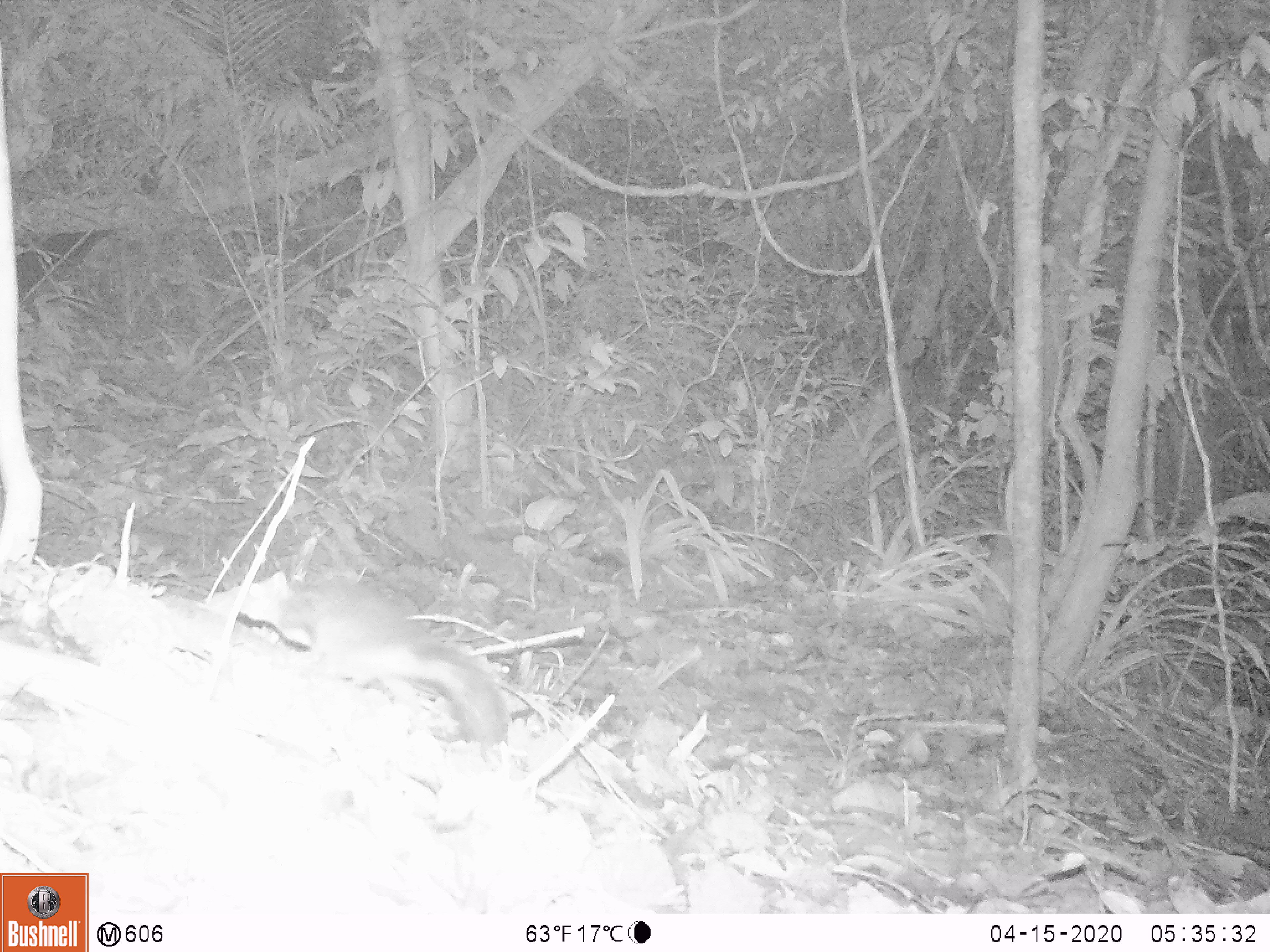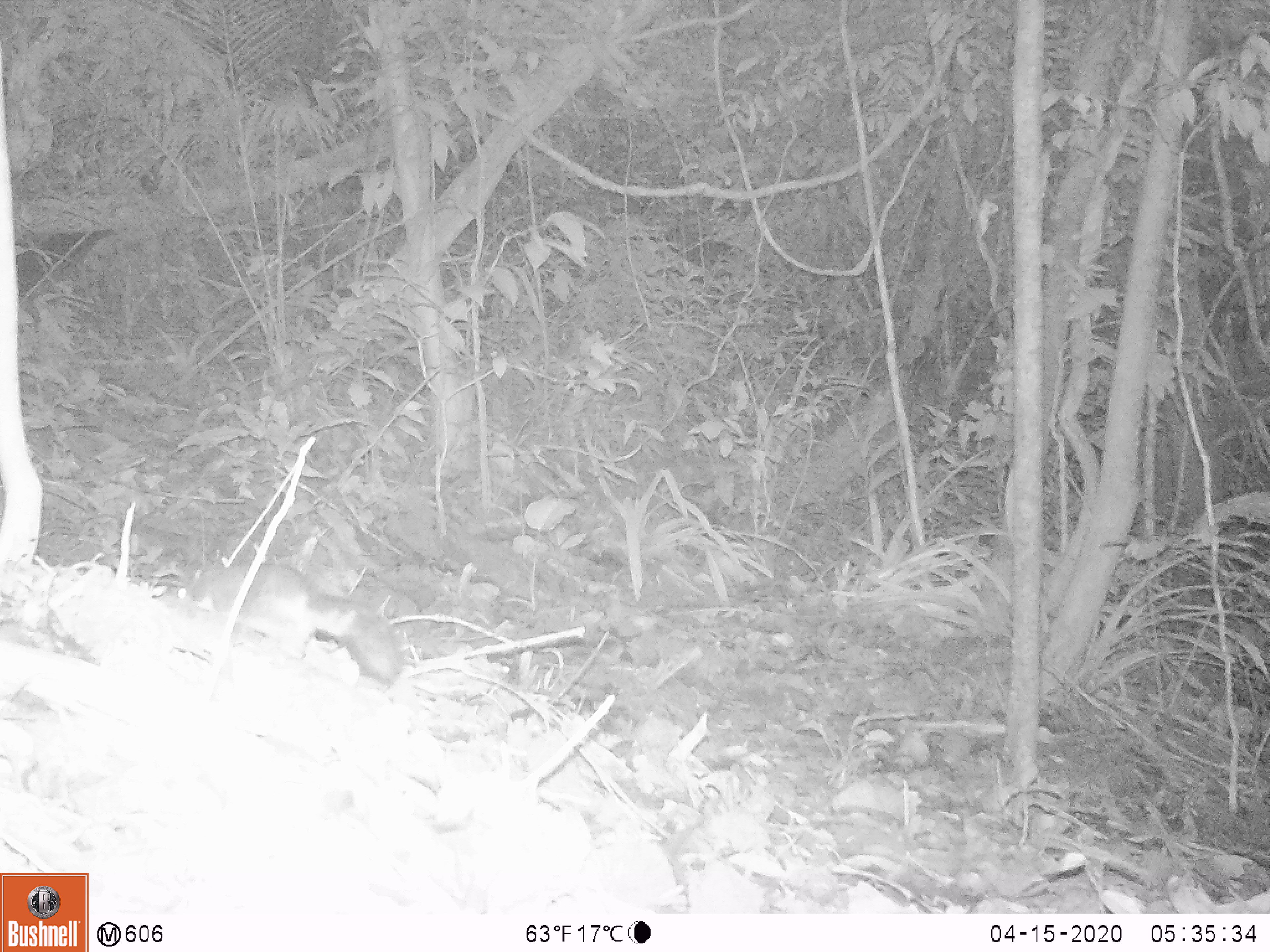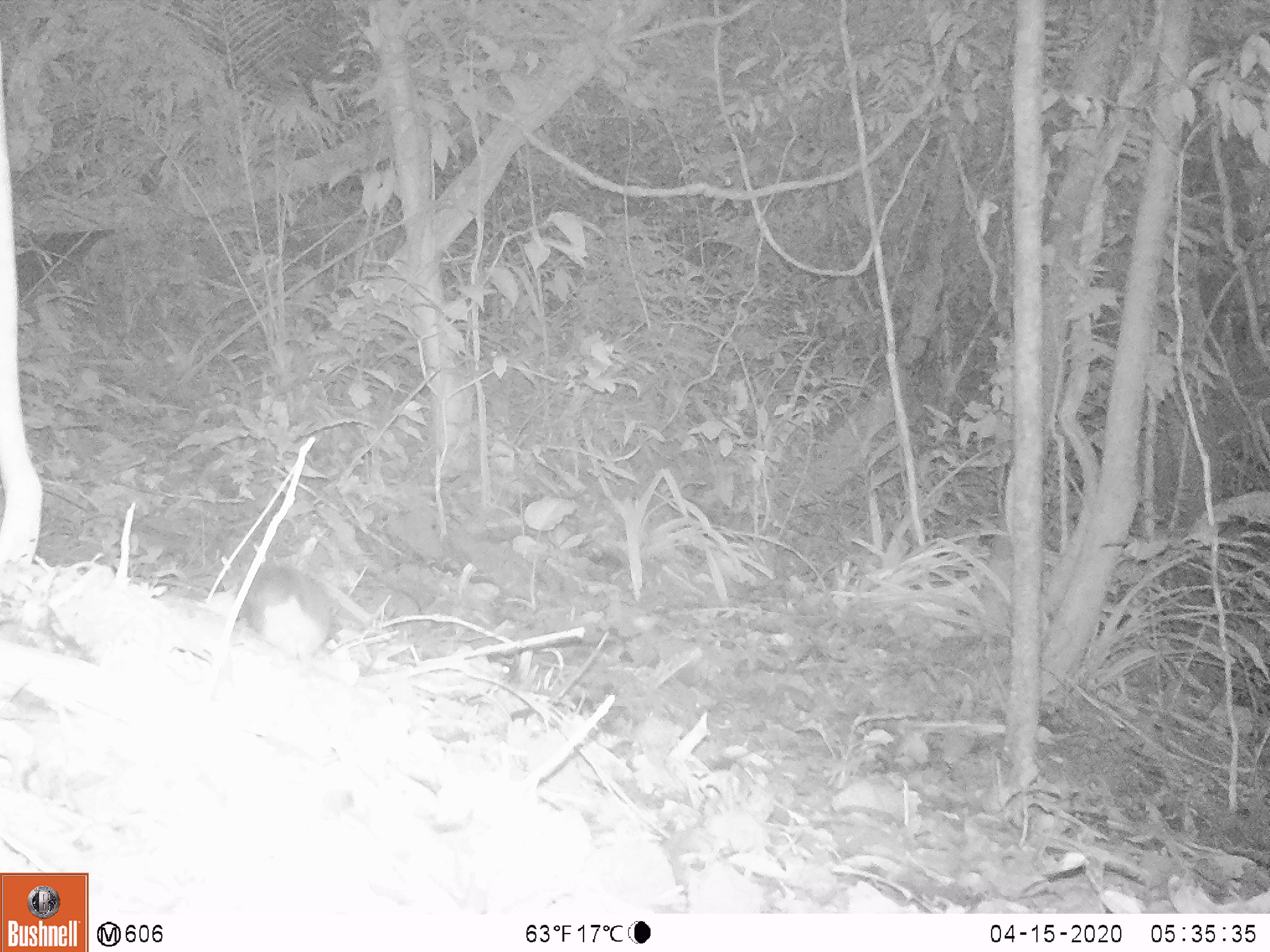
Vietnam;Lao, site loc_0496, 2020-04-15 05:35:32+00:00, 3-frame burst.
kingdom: Animalia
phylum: Chordata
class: Mammalia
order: Rodentia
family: Sciuridae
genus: Dremomys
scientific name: Dremomys rufigenis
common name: red-cheeked squirrel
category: red cheeked squirrel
Red cheeked squirrel (red-cheeked squirrel) (Dremomys rufigenis). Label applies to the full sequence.